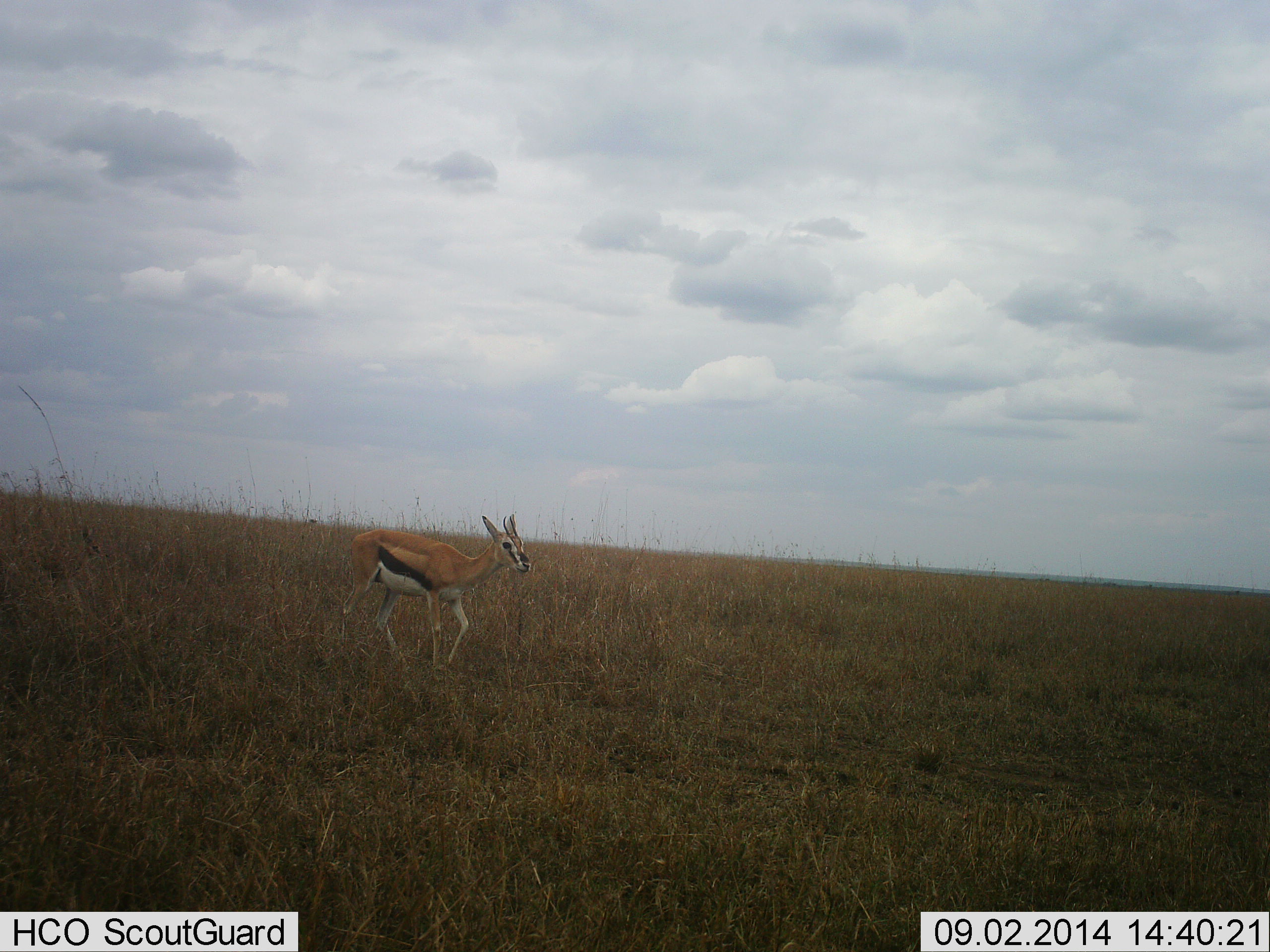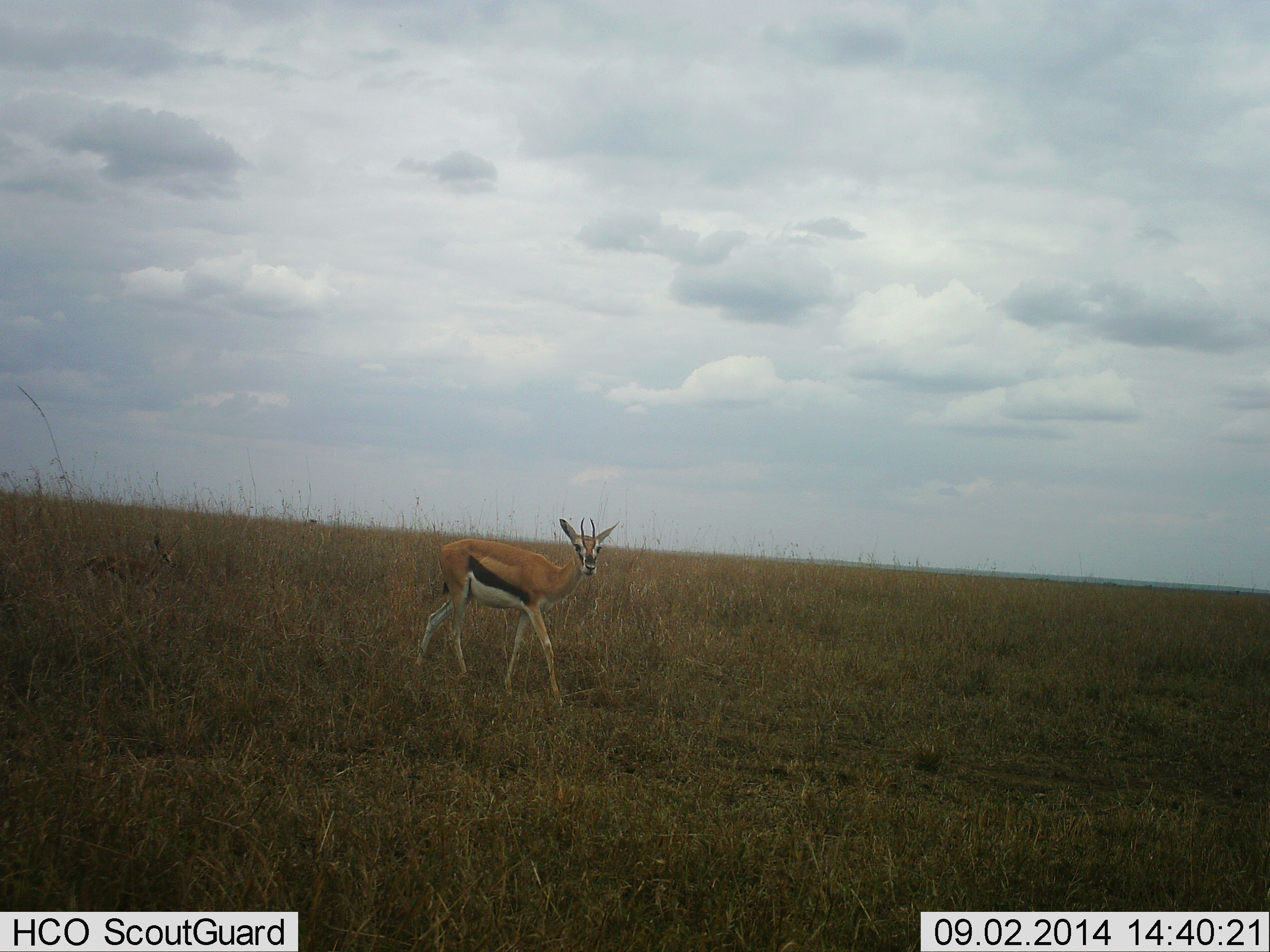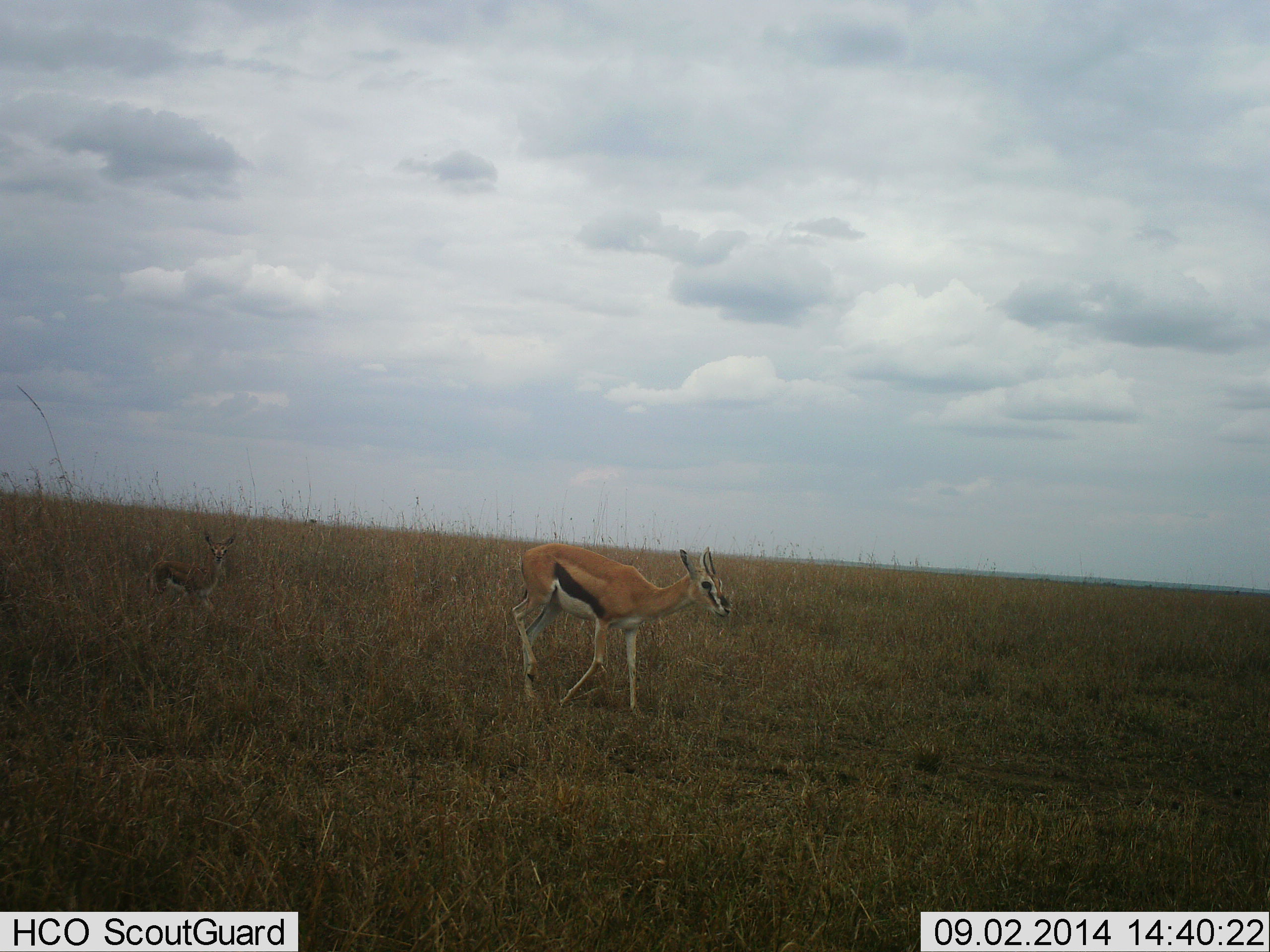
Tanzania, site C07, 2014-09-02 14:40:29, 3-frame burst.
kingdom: Animalia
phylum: Chordata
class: Mammalia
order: Artiodactyla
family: Bovidae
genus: Eudorcas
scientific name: Eudorcas thomsonii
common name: thomson's gazelle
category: gazellethomsons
Gazellethomsons (thomson's gazelle) (Eudorcas thomsonii), count 1. Behavior (volunteer vote fractions): standing 10%, resting 0%, moving 90%, interacting 0%. Young present (vote fraction): 20%. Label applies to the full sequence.